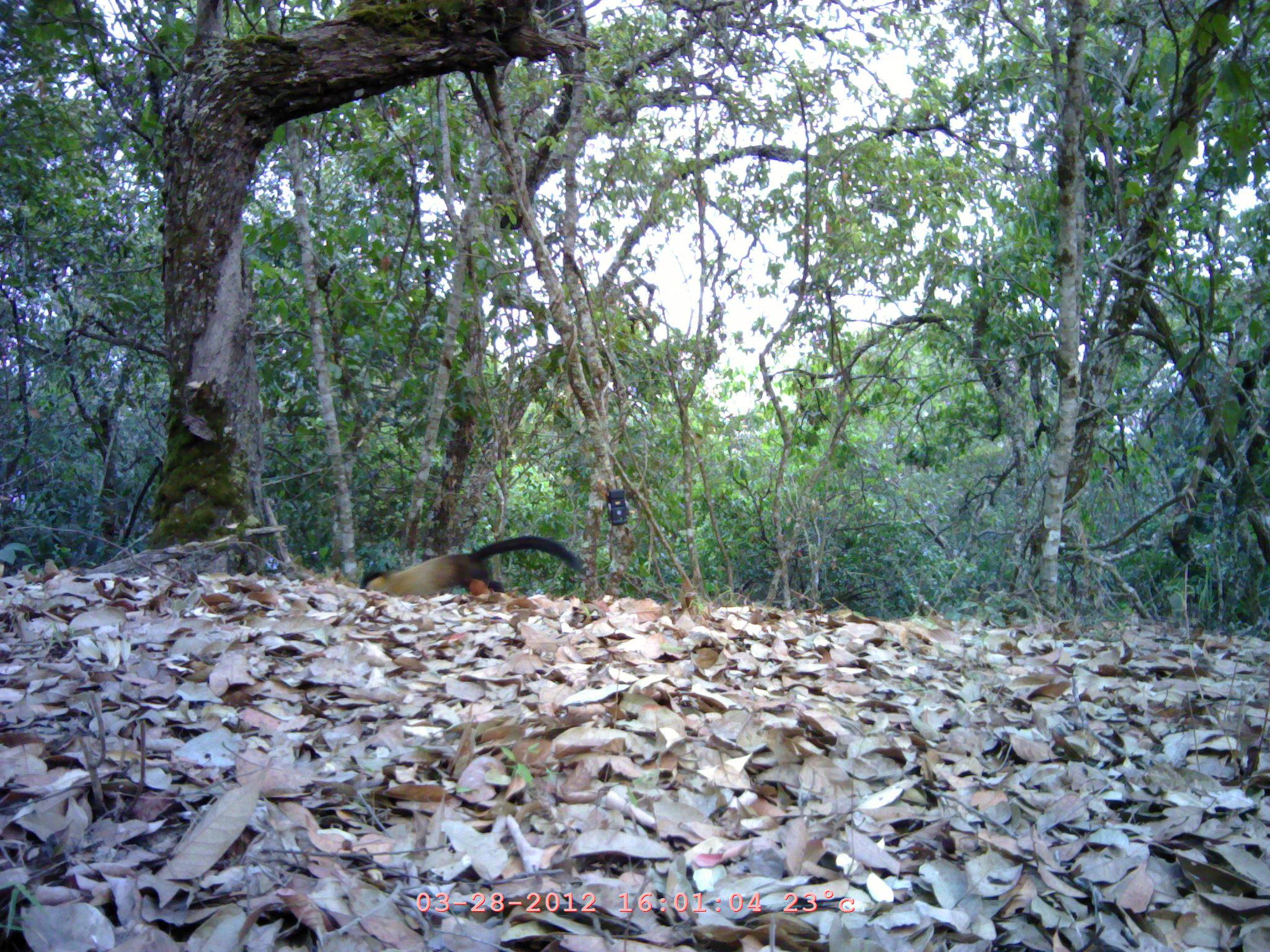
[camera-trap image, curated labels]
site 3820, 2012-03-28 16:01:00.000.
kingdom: Animalia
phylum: Chordata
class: Mammalia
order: Carnivora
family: Mustelidae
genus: Martes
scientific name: Martes flavigula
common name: yellow-throated marten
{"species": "Martes flavigula (yellow-throated marten)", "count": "1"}